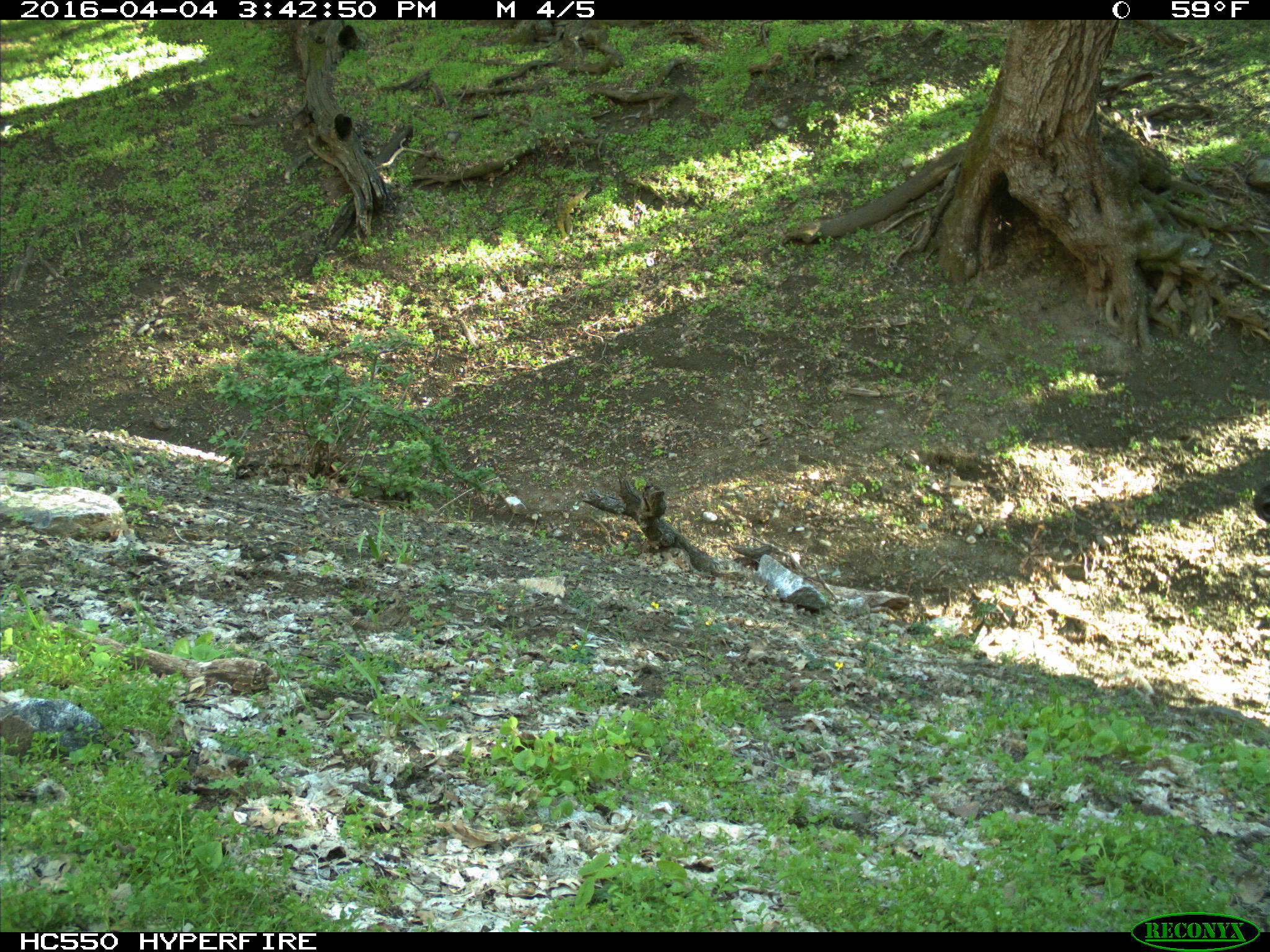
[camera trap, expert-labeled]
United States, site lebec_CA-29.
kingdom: Animalia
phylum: Chordata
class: Mammalia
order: Artiodactyla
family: Bovidae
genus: Bos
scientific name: Bos taurus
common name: domestic cow